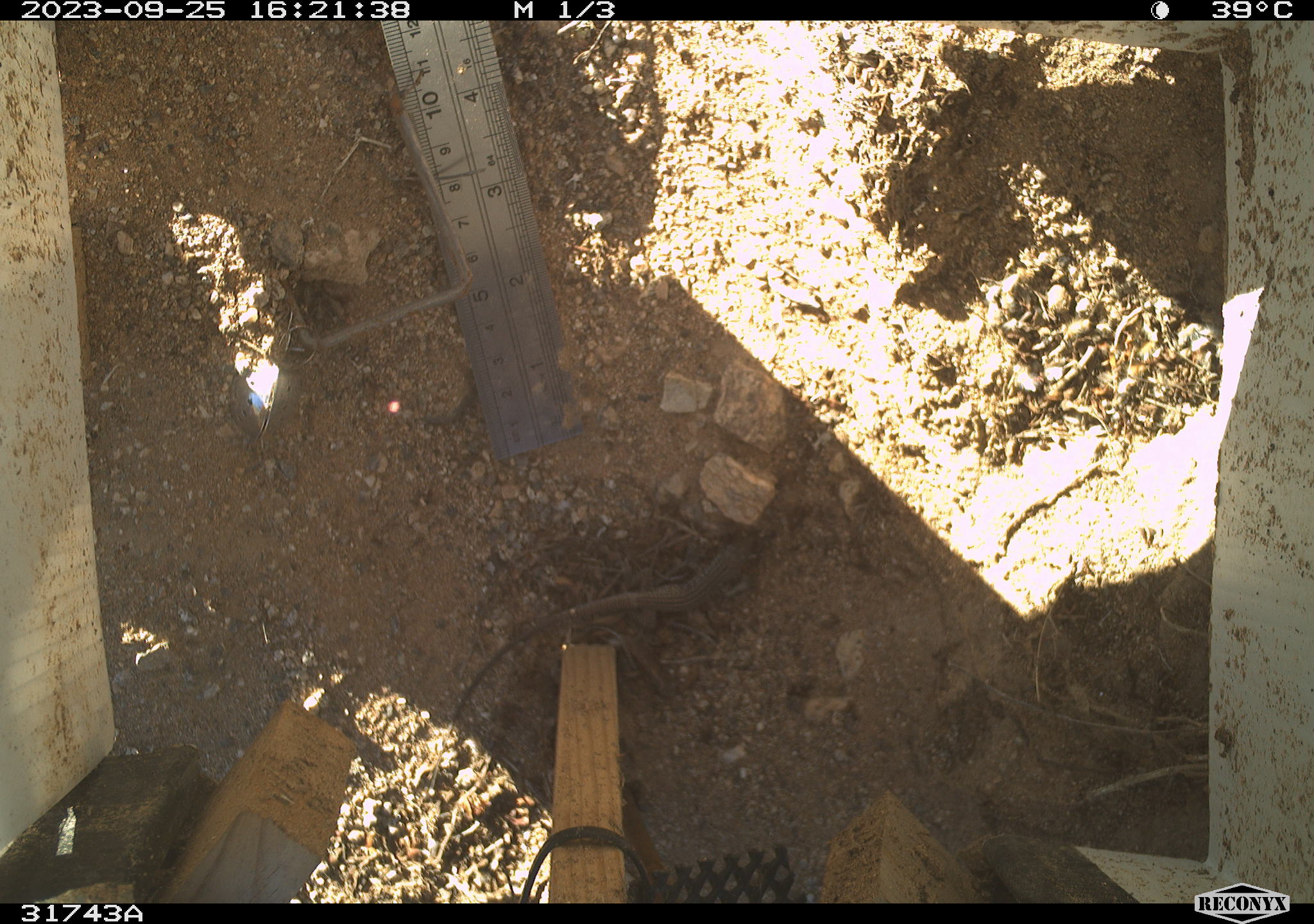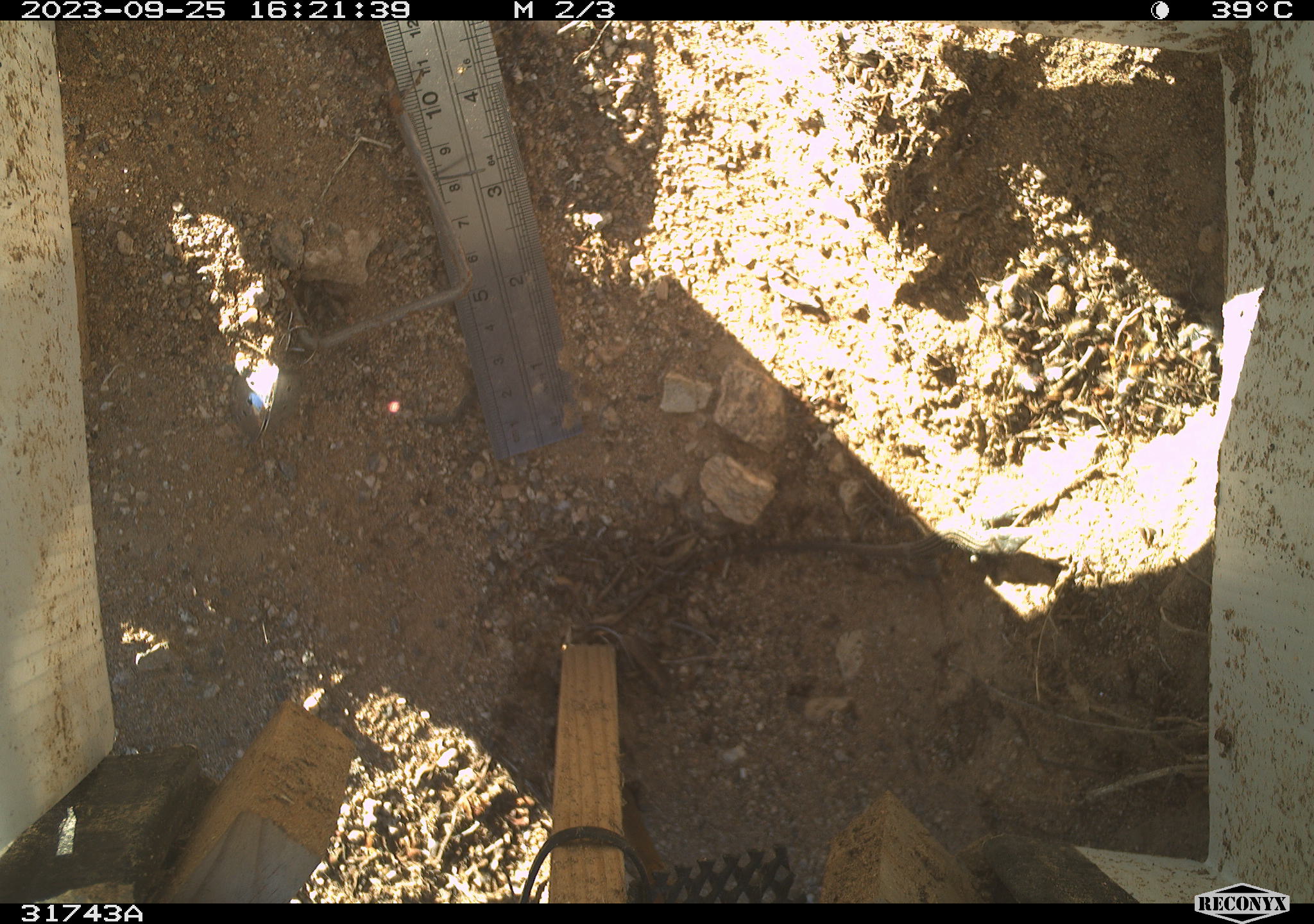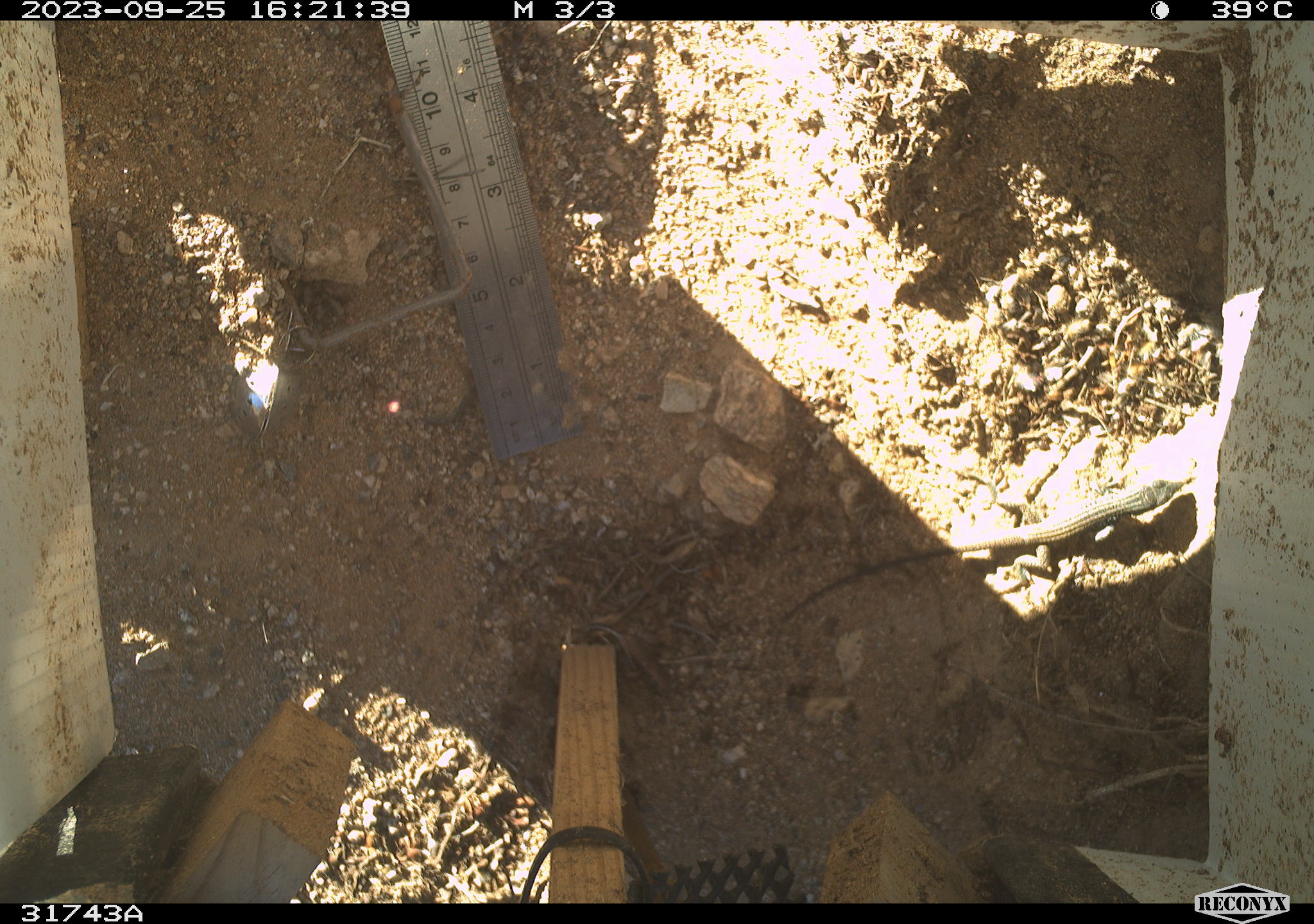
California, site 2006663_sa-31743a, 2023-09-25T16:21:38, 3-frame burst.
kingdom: Animalia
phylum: Chordata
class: Reptilia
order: Squamata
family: Teiidae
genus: Aspidoscelis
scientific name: Aspidoscelis tigris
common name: western whiptail